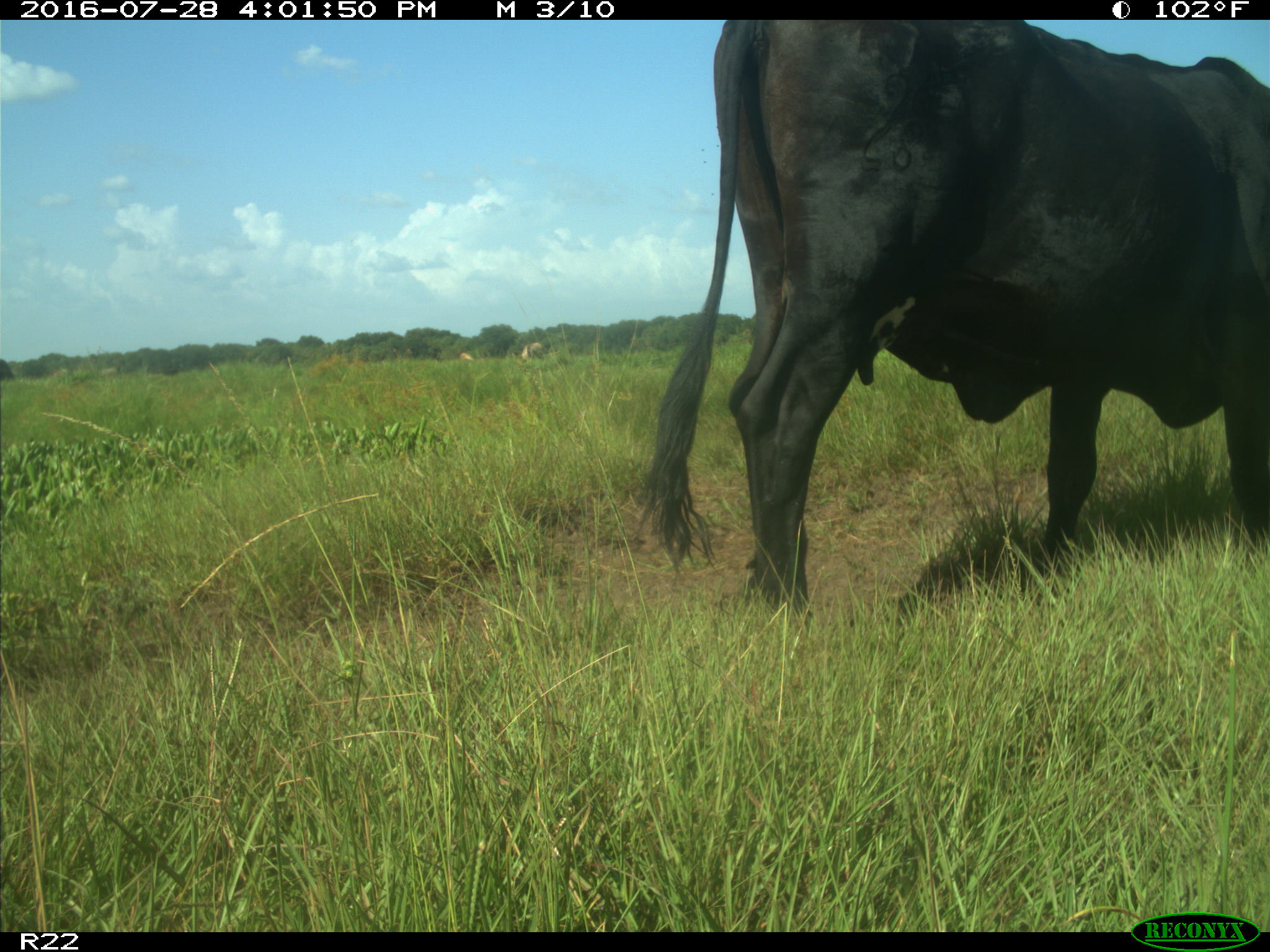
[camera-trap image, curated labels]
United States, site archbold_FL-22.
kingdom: Animalia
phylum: Chordata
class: Mammalia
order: Artiodactyla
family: Bovidae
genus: Bos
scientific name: Bos taurus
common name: domestic cow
Bos taurus (domestic cow).